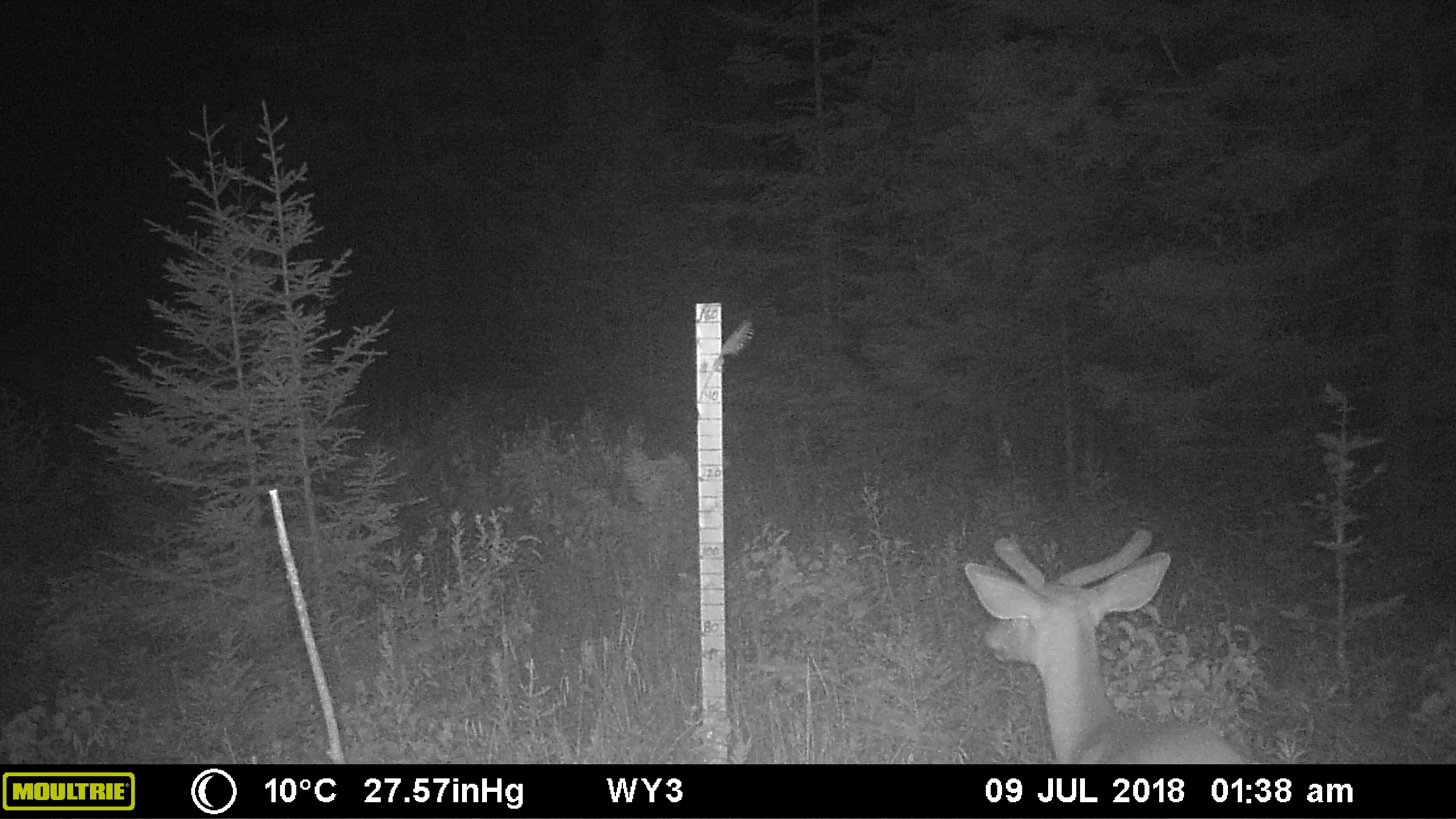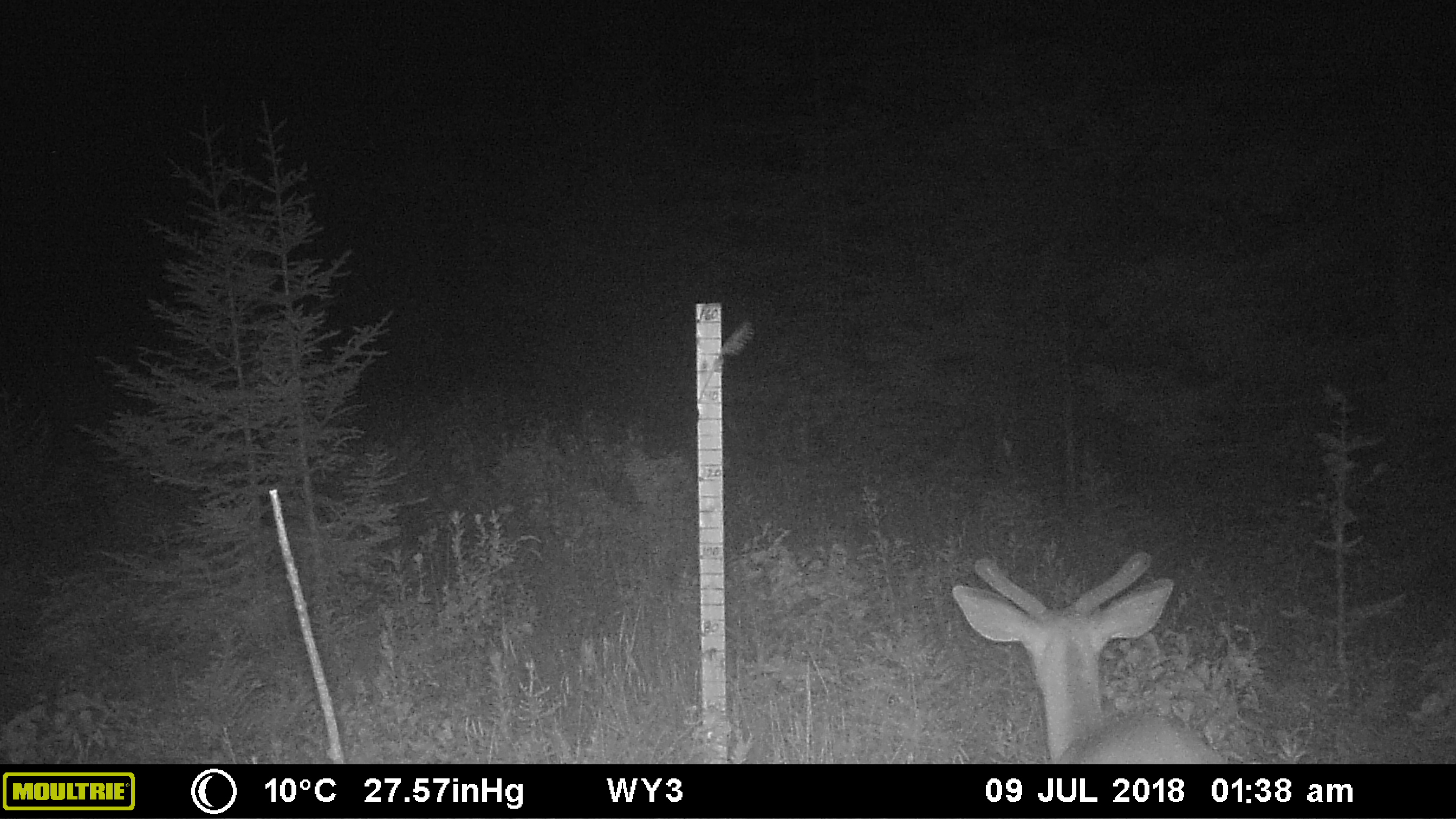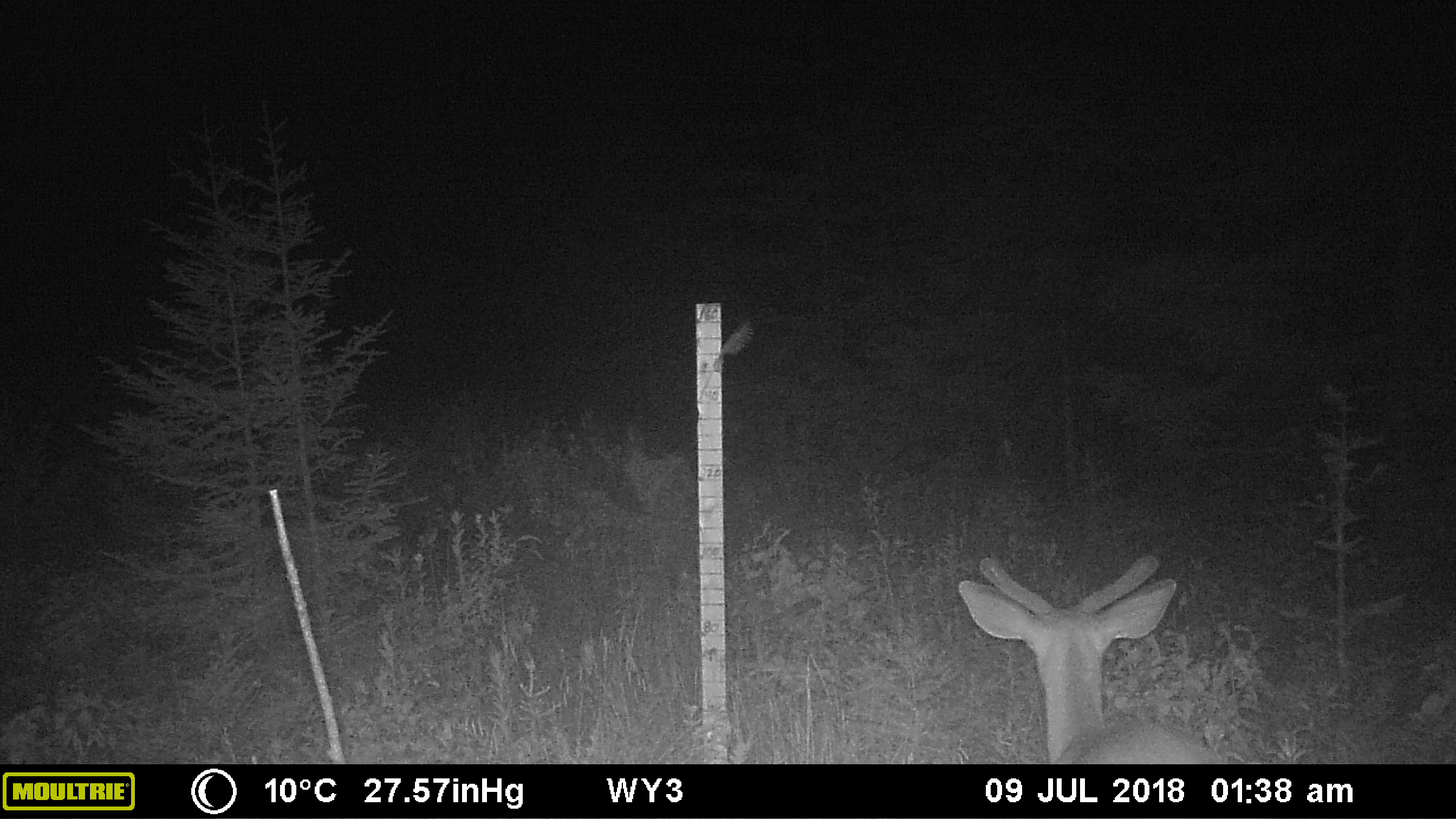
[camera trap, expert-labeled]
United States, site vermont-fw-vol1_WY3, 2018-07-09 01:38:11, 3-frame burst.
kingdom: Animalia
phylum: Chordata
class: Mammalia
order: Artiodactyla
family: Cervidae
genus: Odocoileus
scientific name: Odocoileus virginianus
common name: white-tailed deer